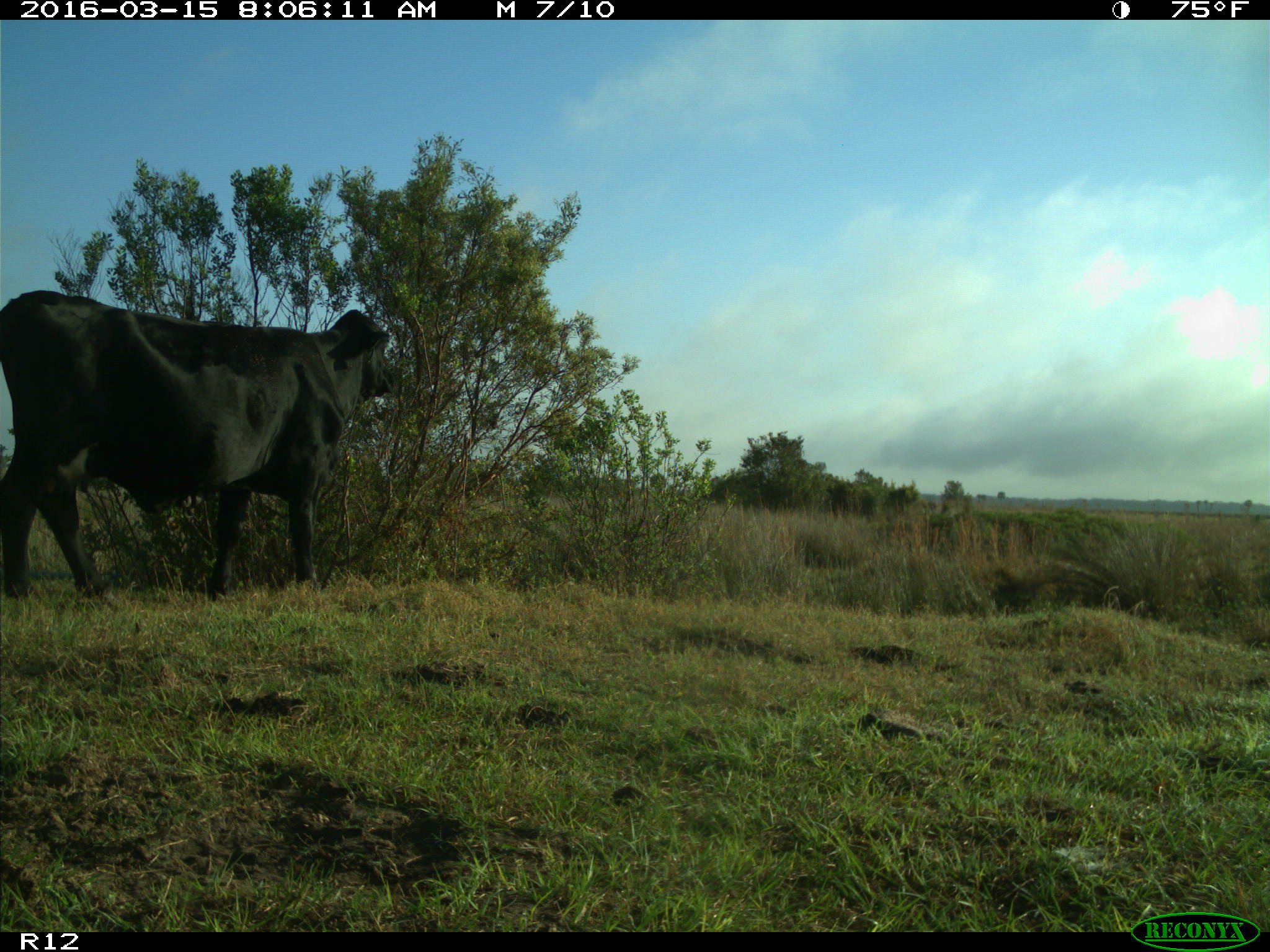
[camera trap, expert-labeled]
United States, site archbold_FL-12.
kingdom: Animalia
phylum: Chordata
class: Mammalia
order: Artiodactyla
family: Bovidae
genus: Bos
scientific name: Bos taurus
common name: domestic cow